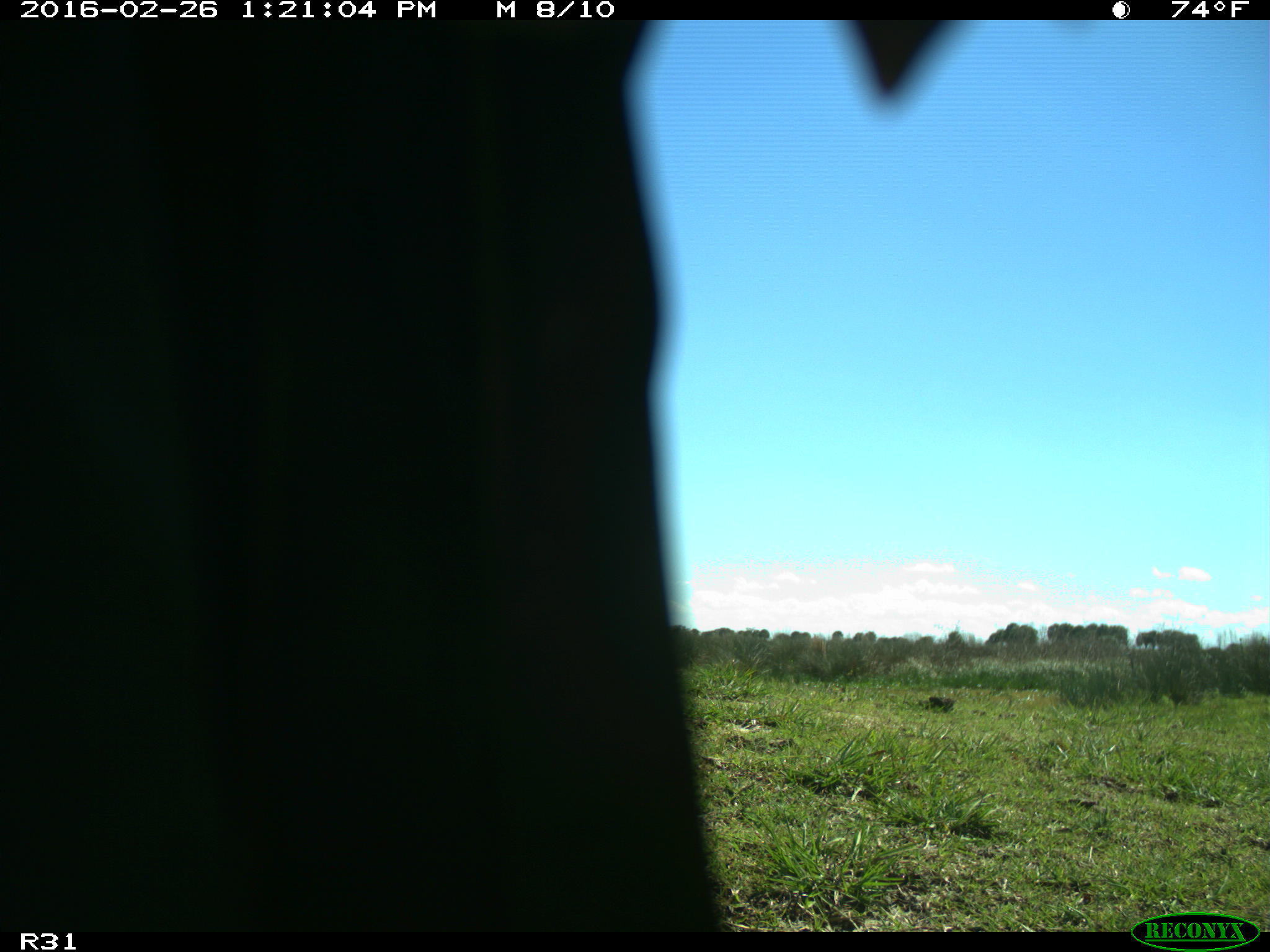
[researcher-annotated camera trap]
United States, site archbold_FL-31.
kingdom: Animalia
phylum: Chordata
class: Aves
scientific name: Aves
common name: birds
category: unidentified bird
Unidentified bird (birds) (Aves).